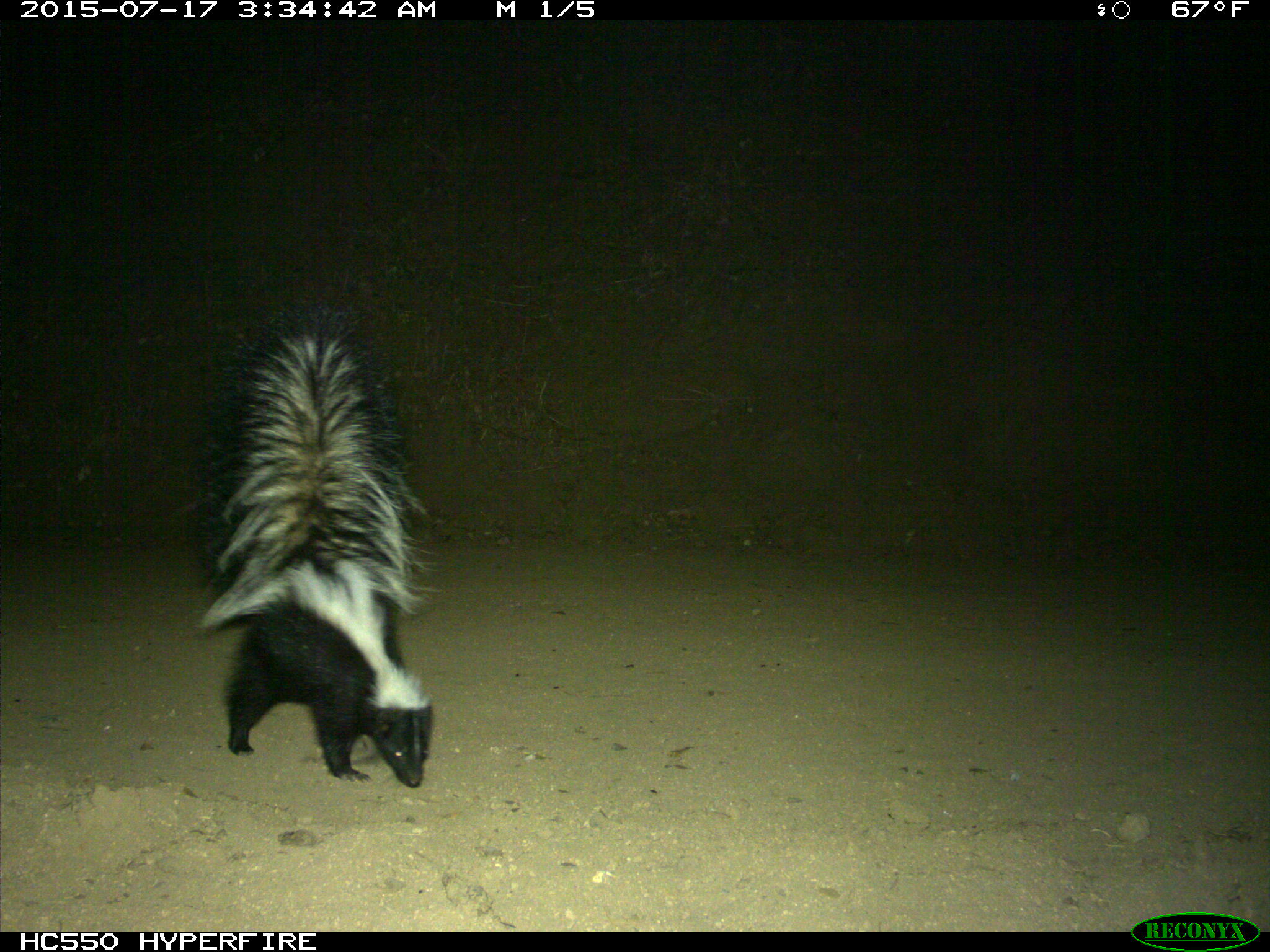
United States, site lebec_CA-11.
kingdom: Animalia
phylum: Chordata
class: Mammalia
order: Carnivora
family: Mephitidae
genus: Mephitis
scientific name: Mephitis mephitis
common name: striped skunk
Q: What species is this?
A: Mephitis mephitis (striped skunk).